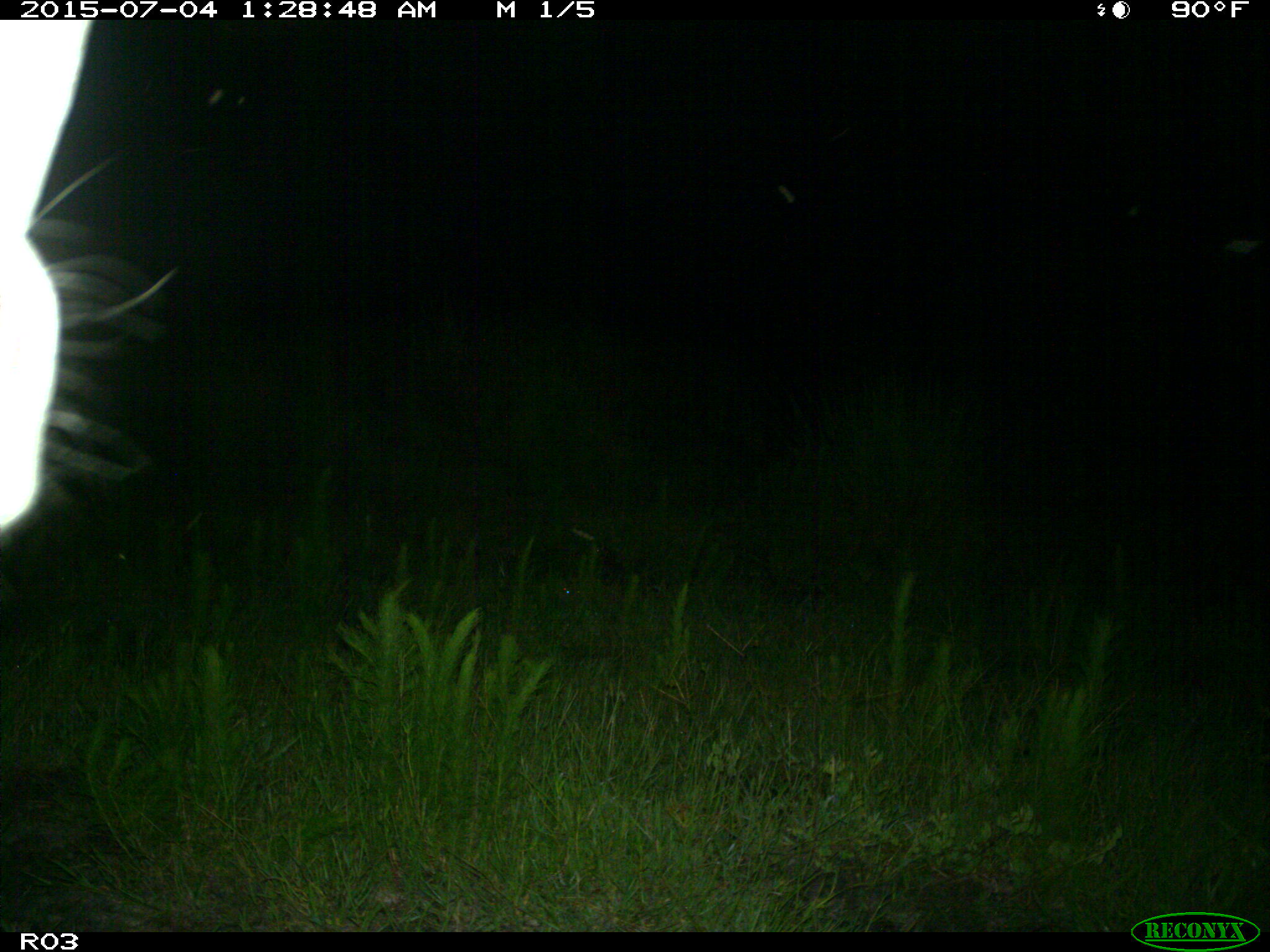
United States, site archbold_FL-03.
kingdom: Animalia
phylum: Chordata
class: Mammalia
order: Artiodactyla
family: Bovidae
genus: Bos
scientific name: Bos taurus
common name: domestic cow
Bos taurus (domestic cow).